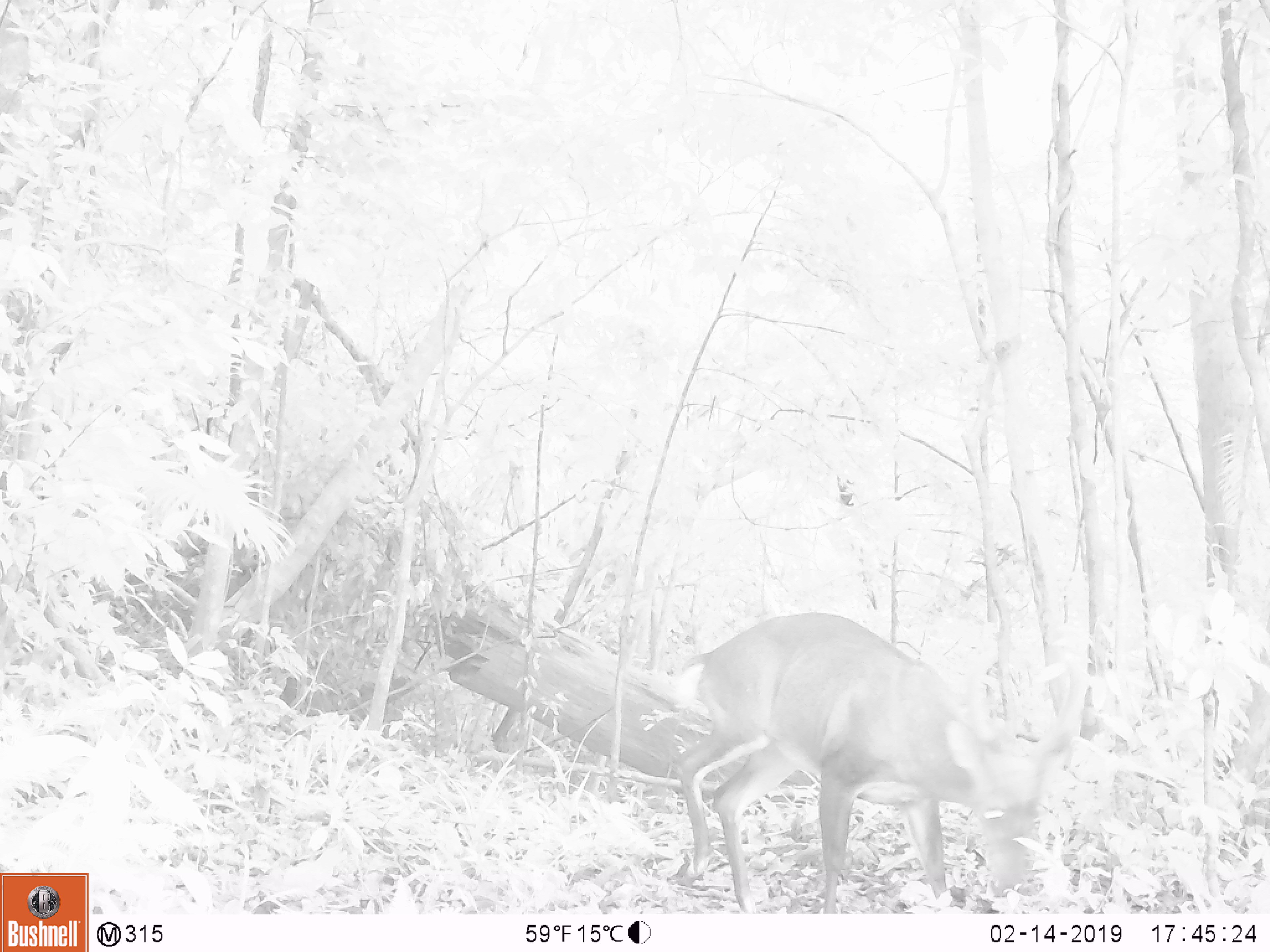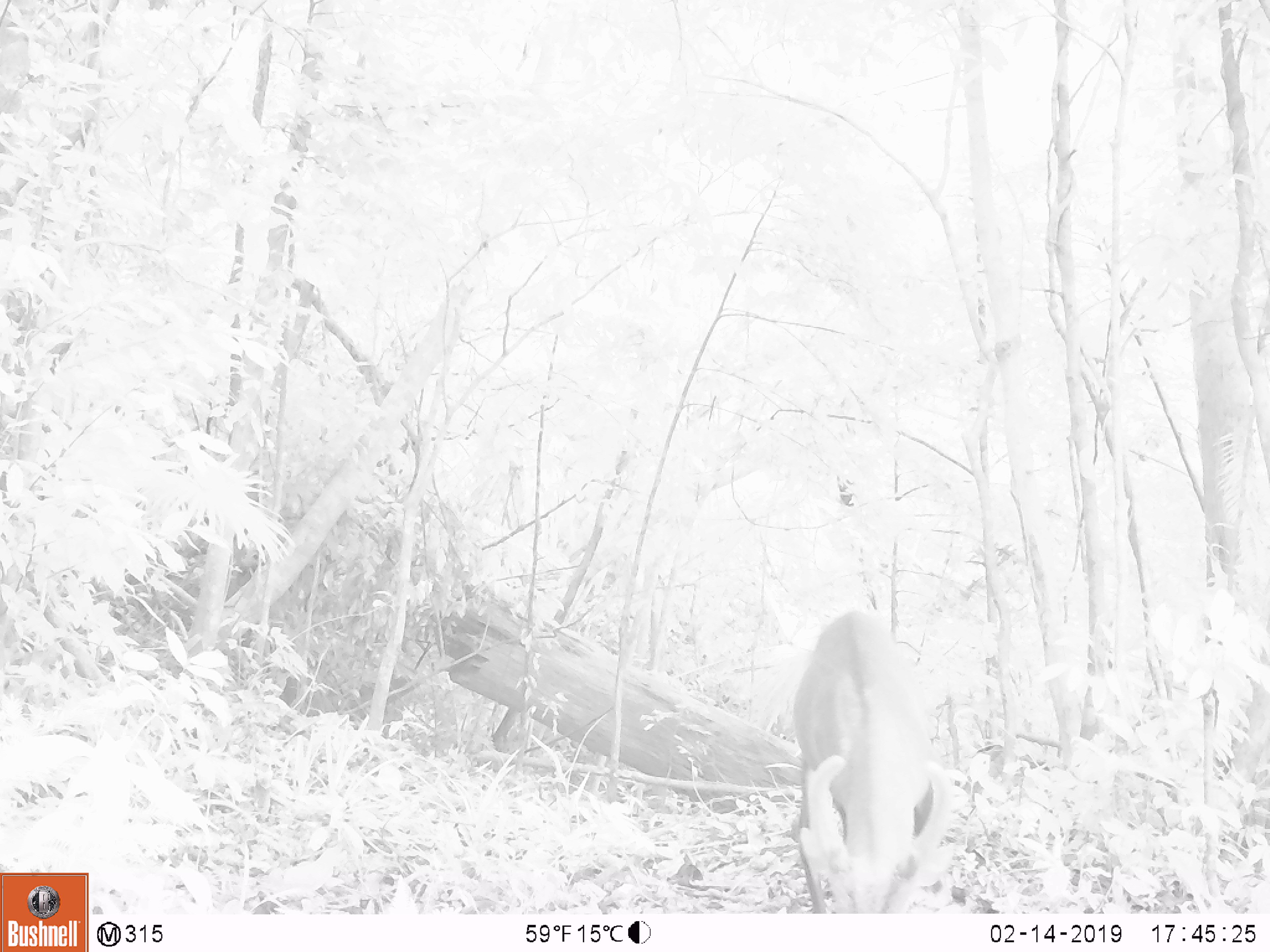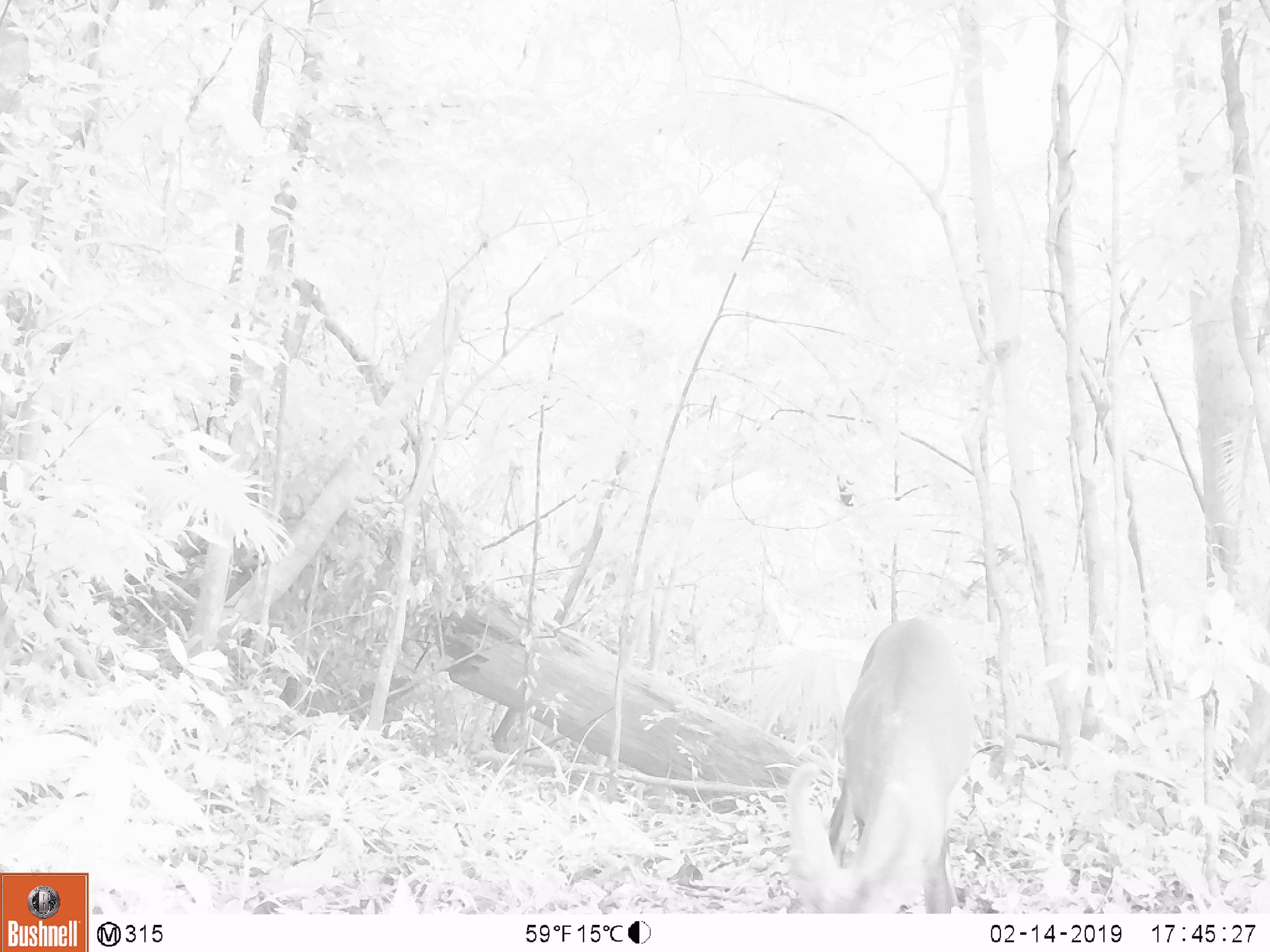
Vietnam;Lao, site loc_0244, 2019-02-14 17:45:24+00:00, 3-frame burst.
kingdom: Animalia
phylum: Chordata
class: Mammalia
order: Artiodactyla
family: Cervidae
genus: Muntiacus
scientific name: Muntiacus vuquangensis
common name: large-antlered muntjac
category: large antlered muntjac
Large antlered muntjac (large-antlered muntjac) (Muntiacus vuquangensis). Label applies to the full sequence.